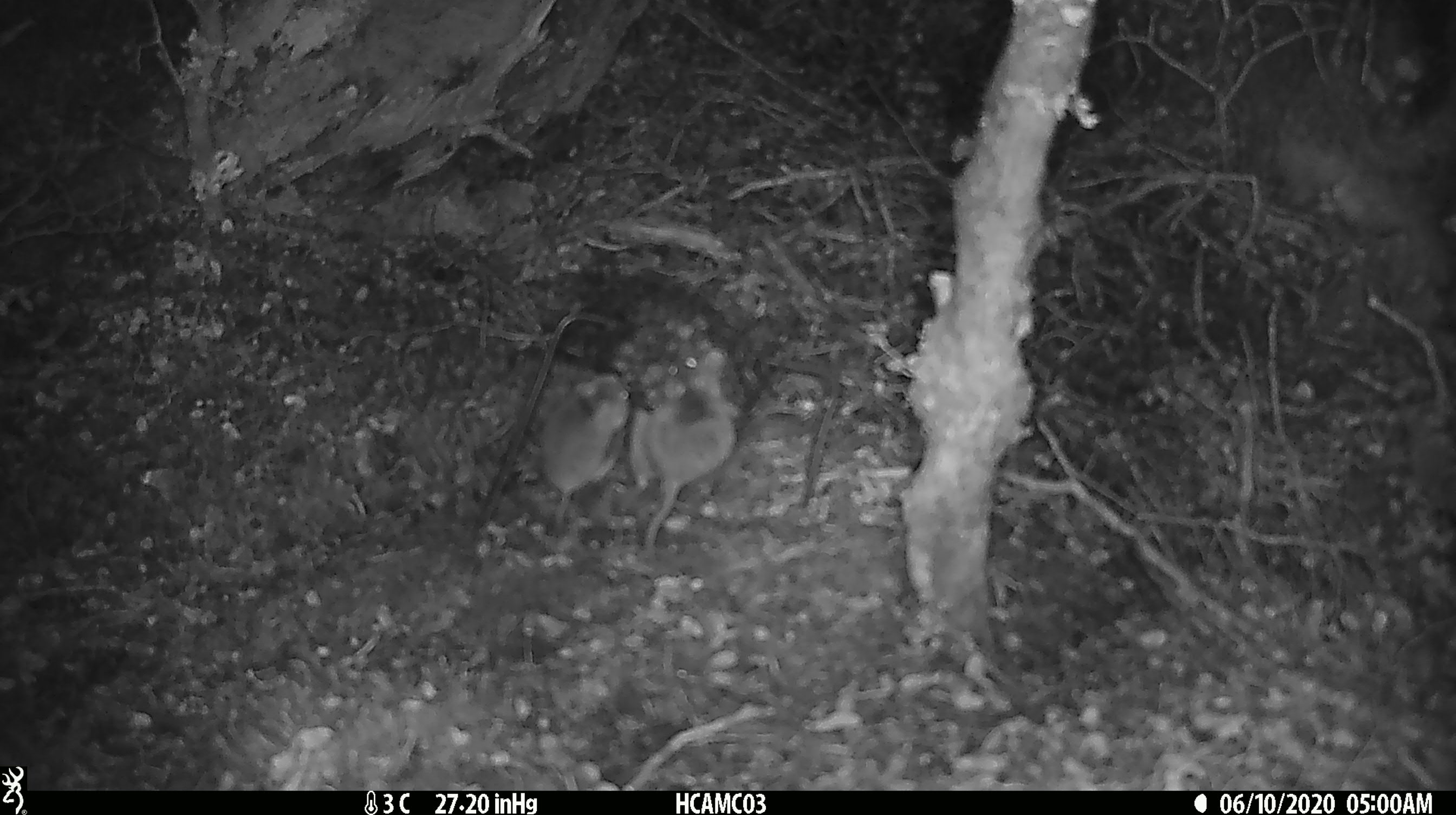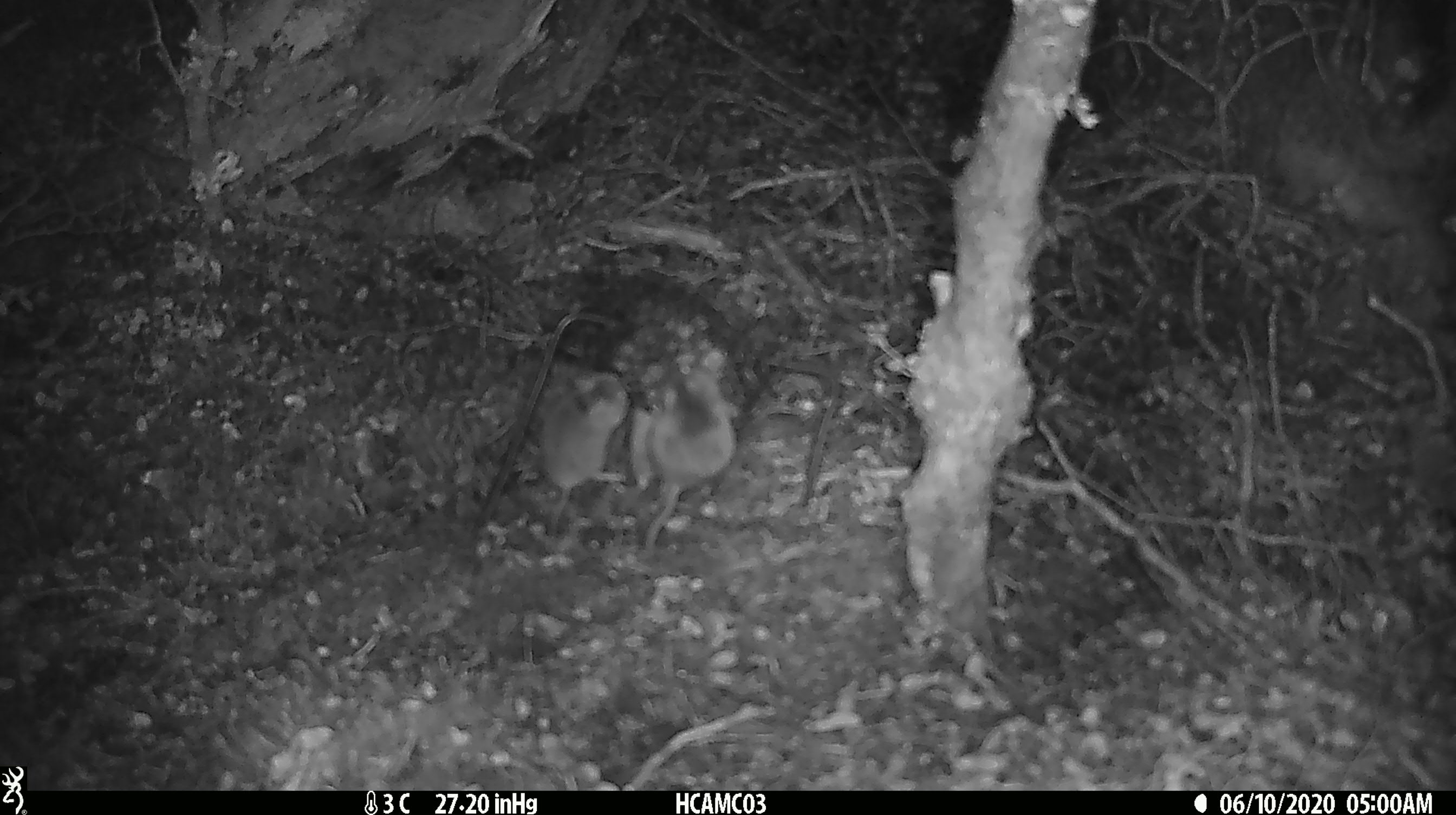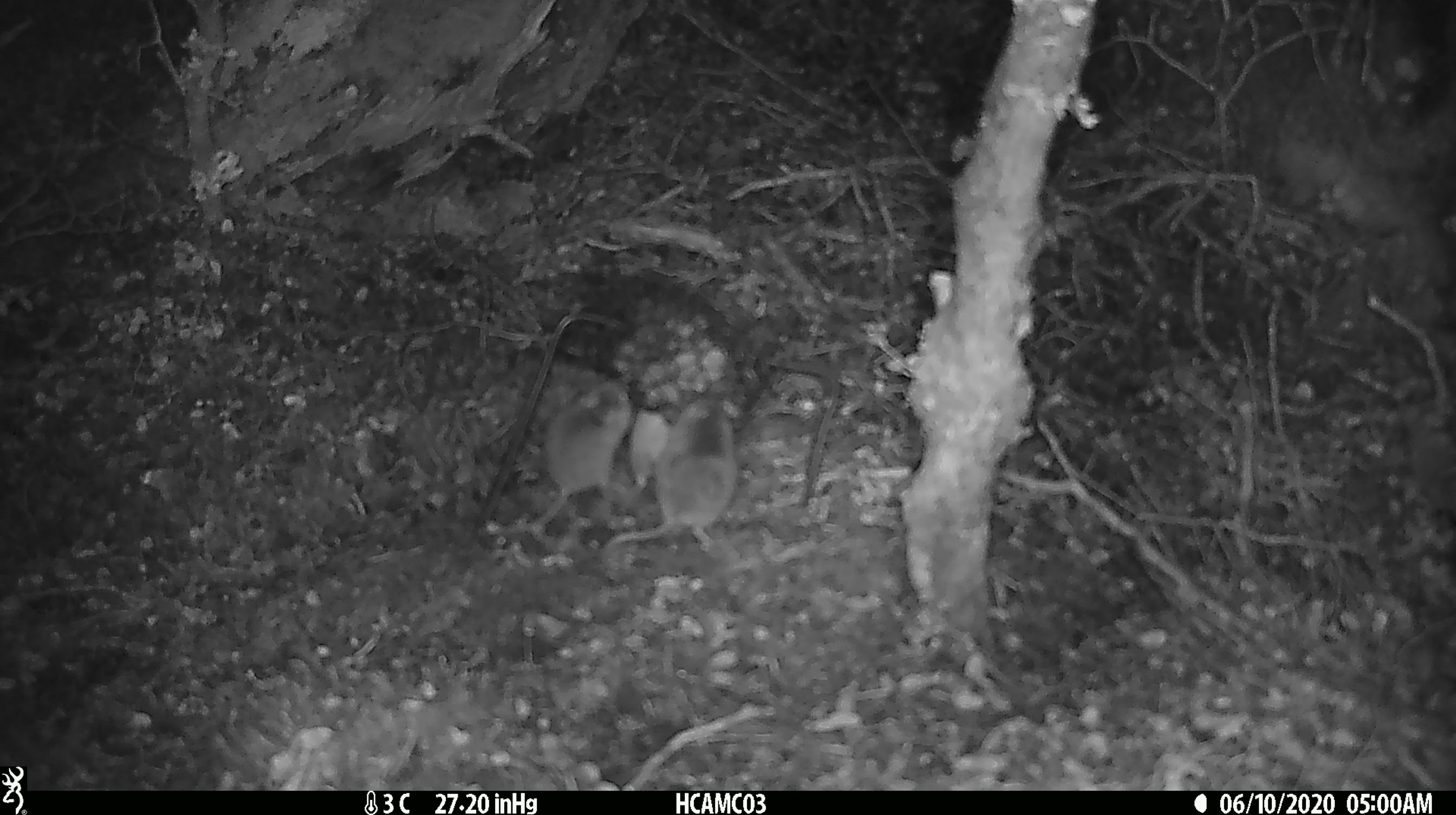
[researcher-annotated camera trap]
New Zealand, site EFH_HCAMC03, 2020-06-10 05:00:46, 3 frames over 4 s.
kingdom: Animalia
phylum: Chordata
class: Mammalia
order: Rodentia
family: Muridae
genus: Mus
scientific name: Mus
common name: mouse